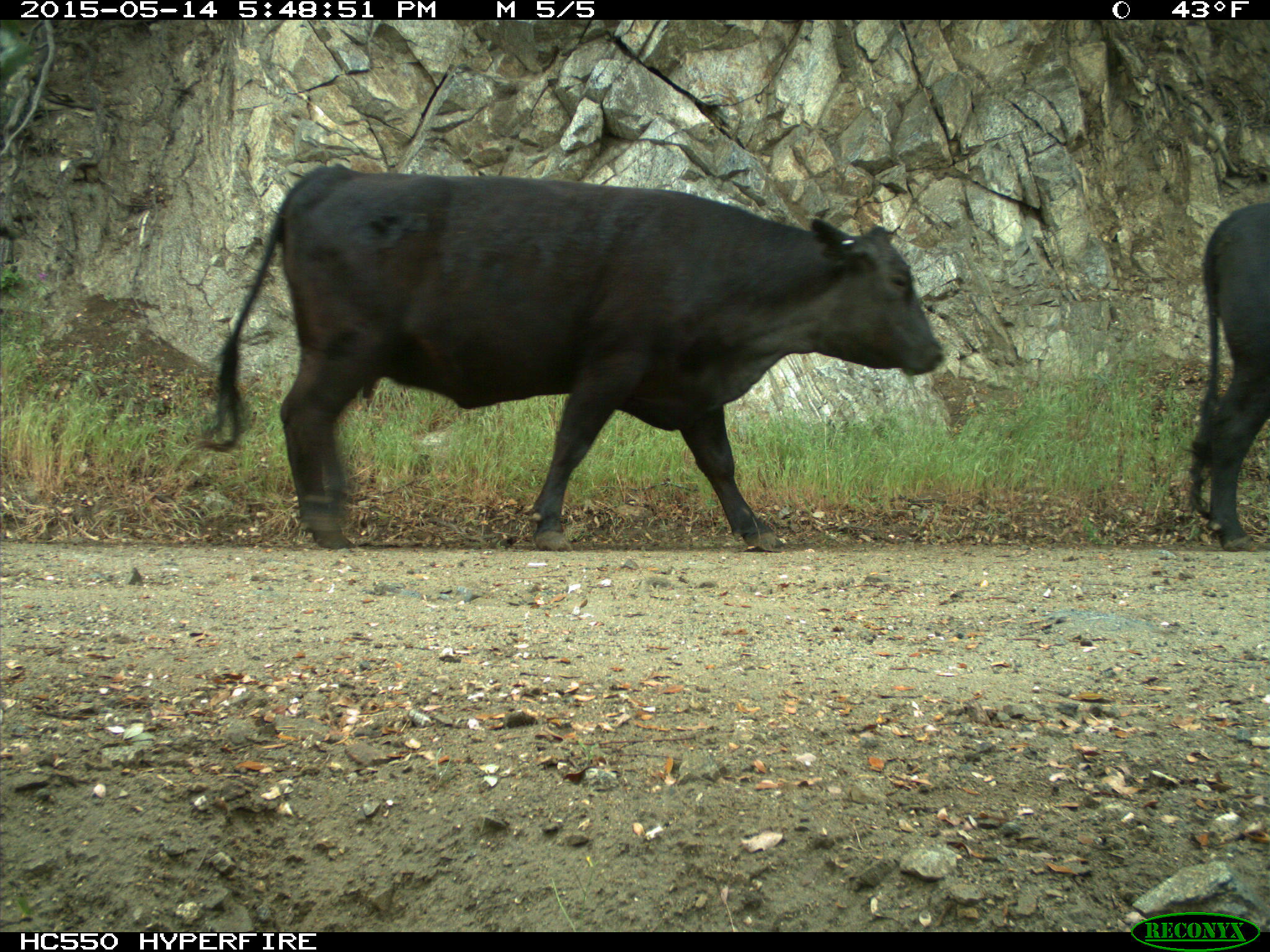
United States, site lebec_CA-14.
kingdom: Animalia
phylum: Chordata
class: Mammalia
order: Artiodactyla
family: Bovidae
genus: Bos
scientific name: Bos taurus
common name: domestic cow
Bos taurus (domestic cow).